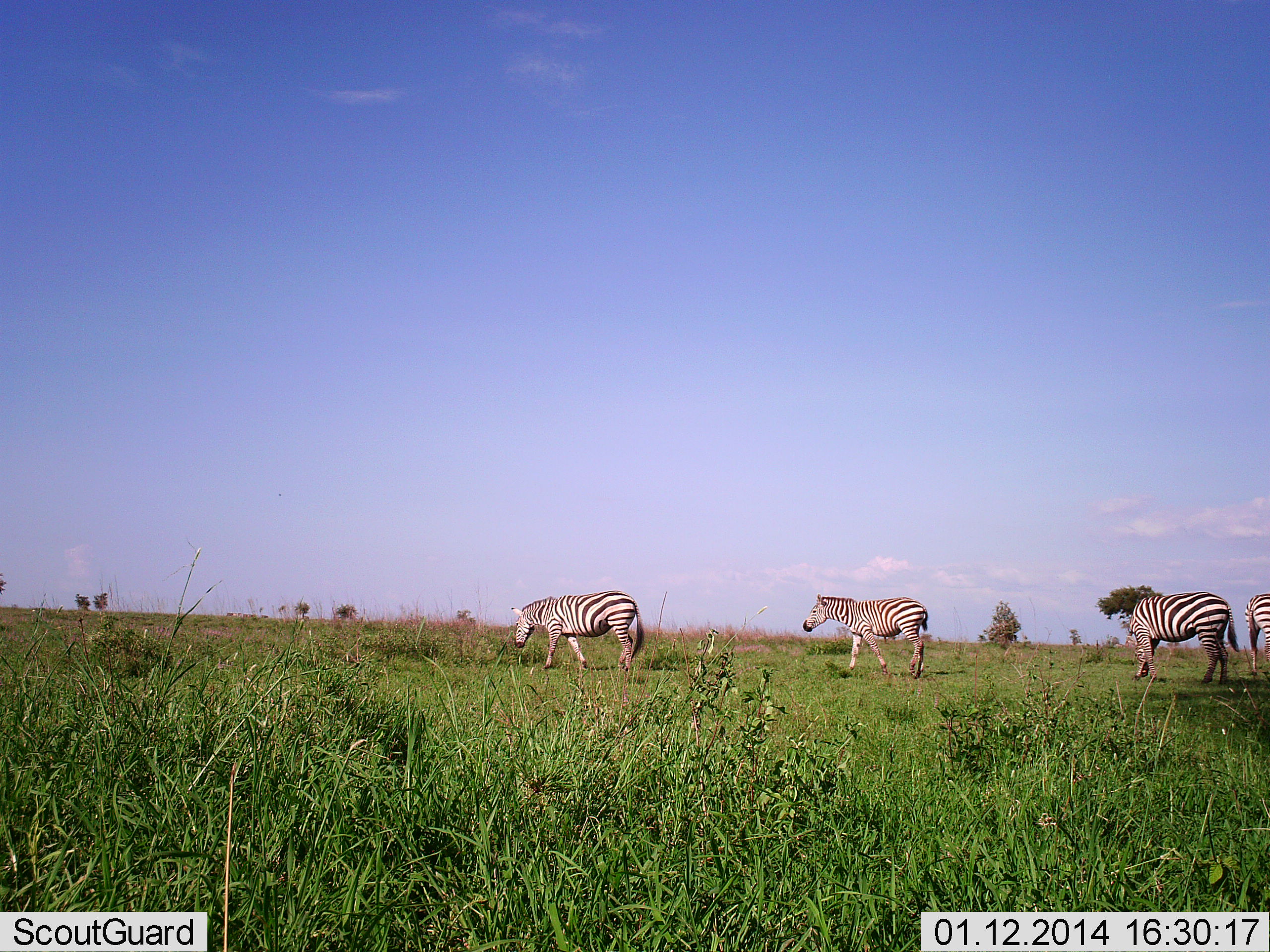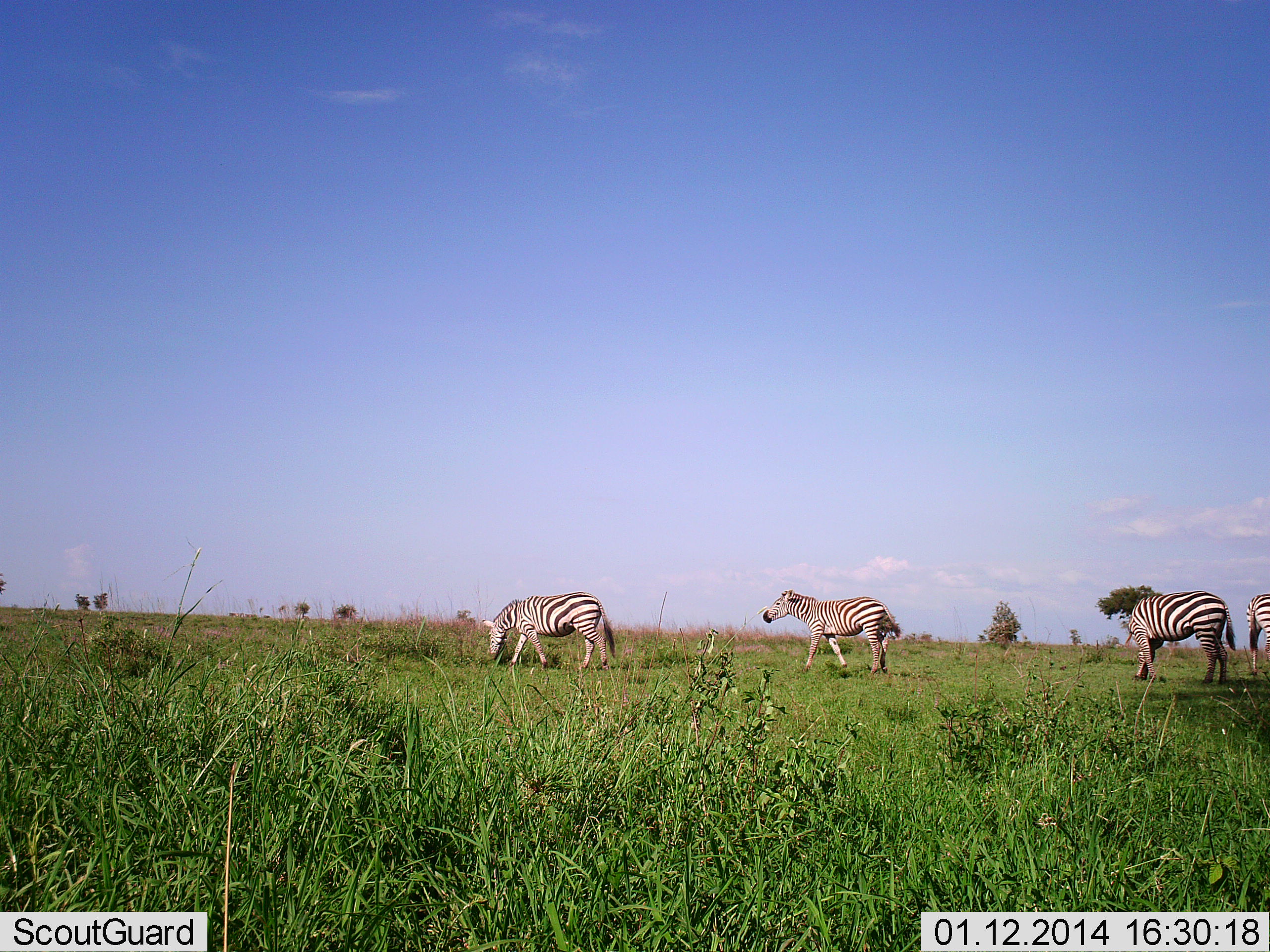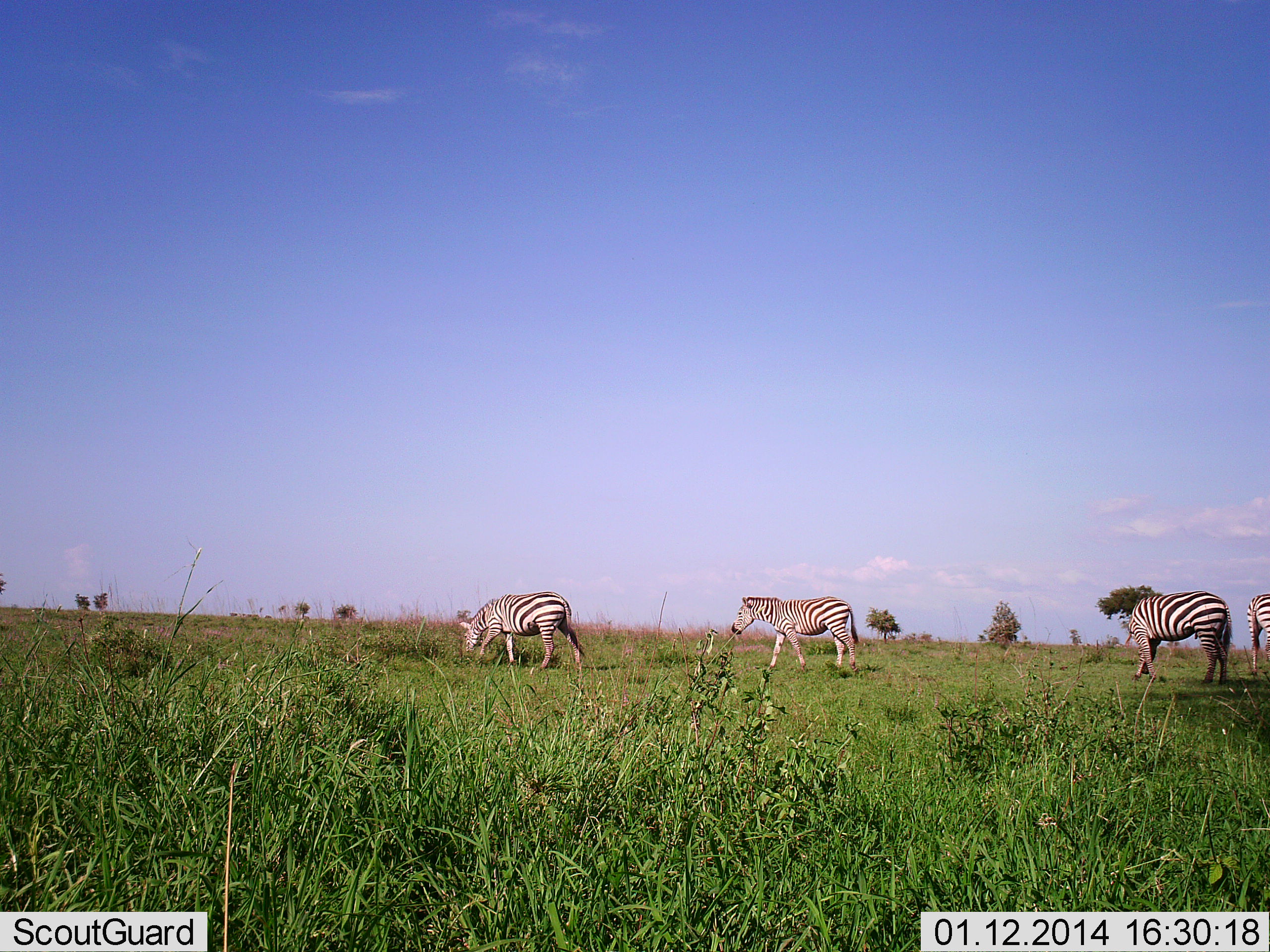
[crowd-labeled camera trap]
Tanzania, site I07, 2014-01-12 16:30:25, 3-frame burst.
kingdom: Animalia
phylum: Chordata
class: Mammalia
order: Perissodactyla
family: Equidae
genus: Equus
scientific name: Equus quagga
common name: plains zebra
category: zebra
Zebra (plains zebra) (Equus quagga), count 4. Behavior (volunteer vote fractions): standing 30%, resting 0%, moving 70%, interacting 0%. Young present (vote fraction): 0%. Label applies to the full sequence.